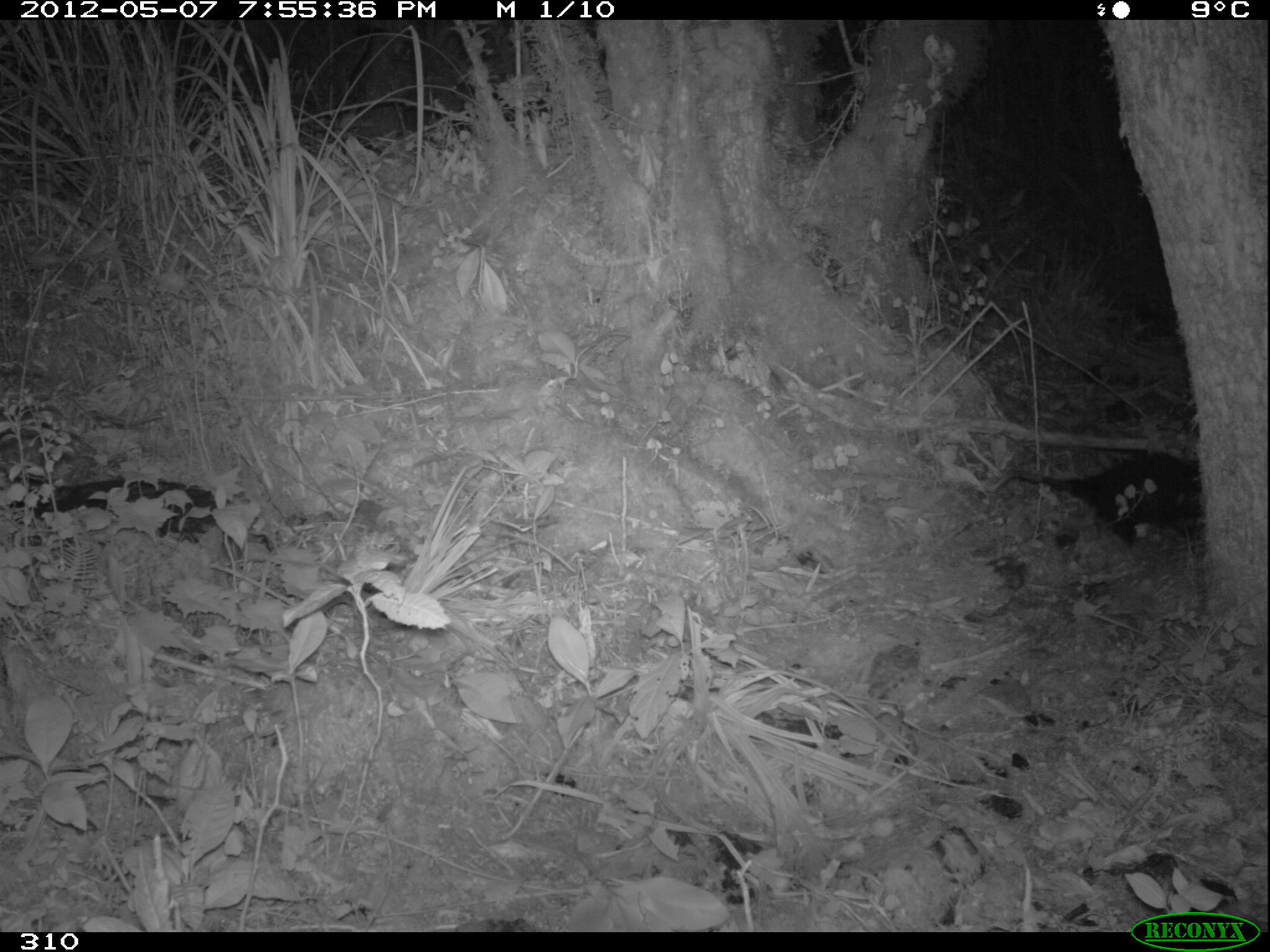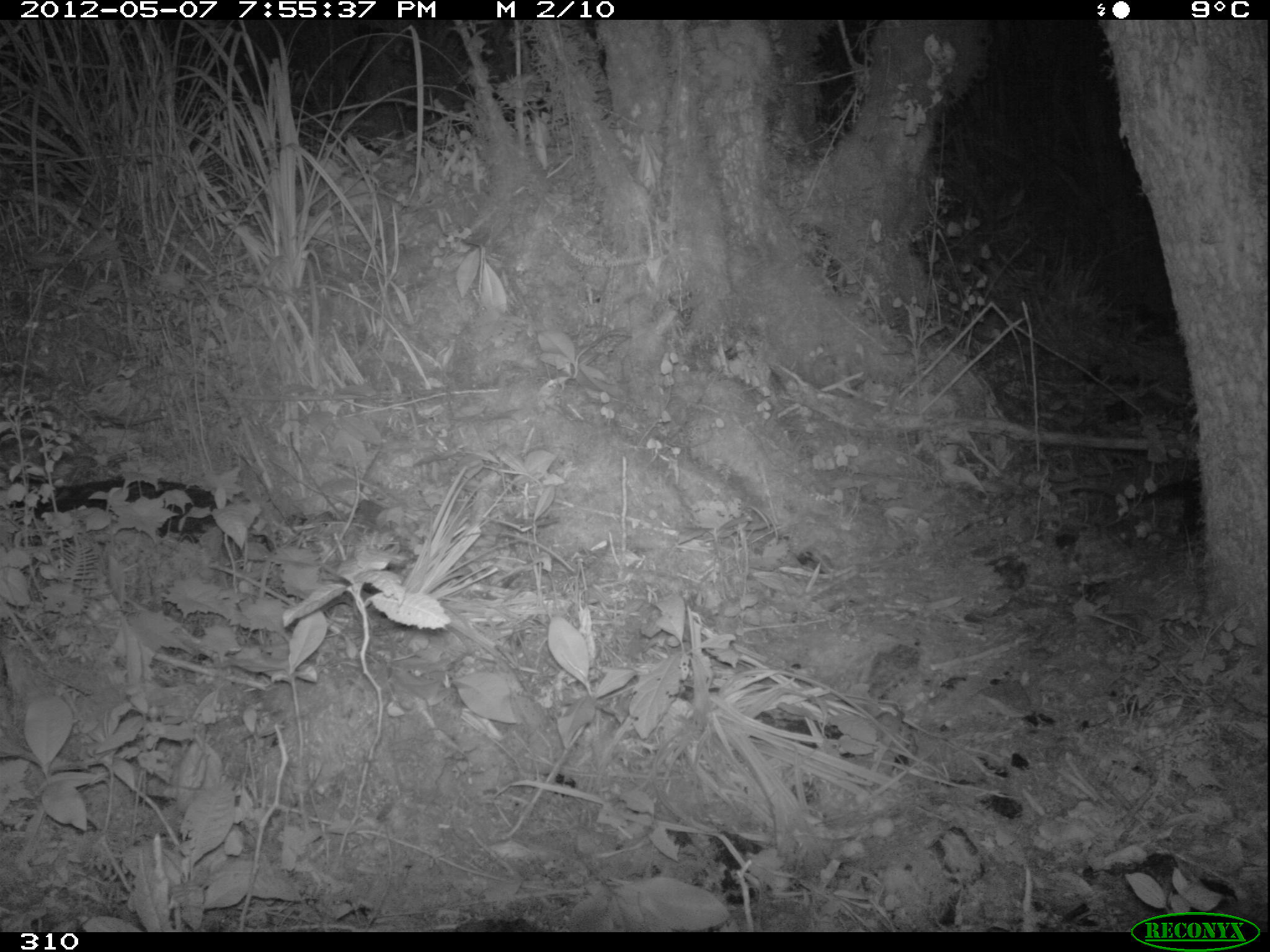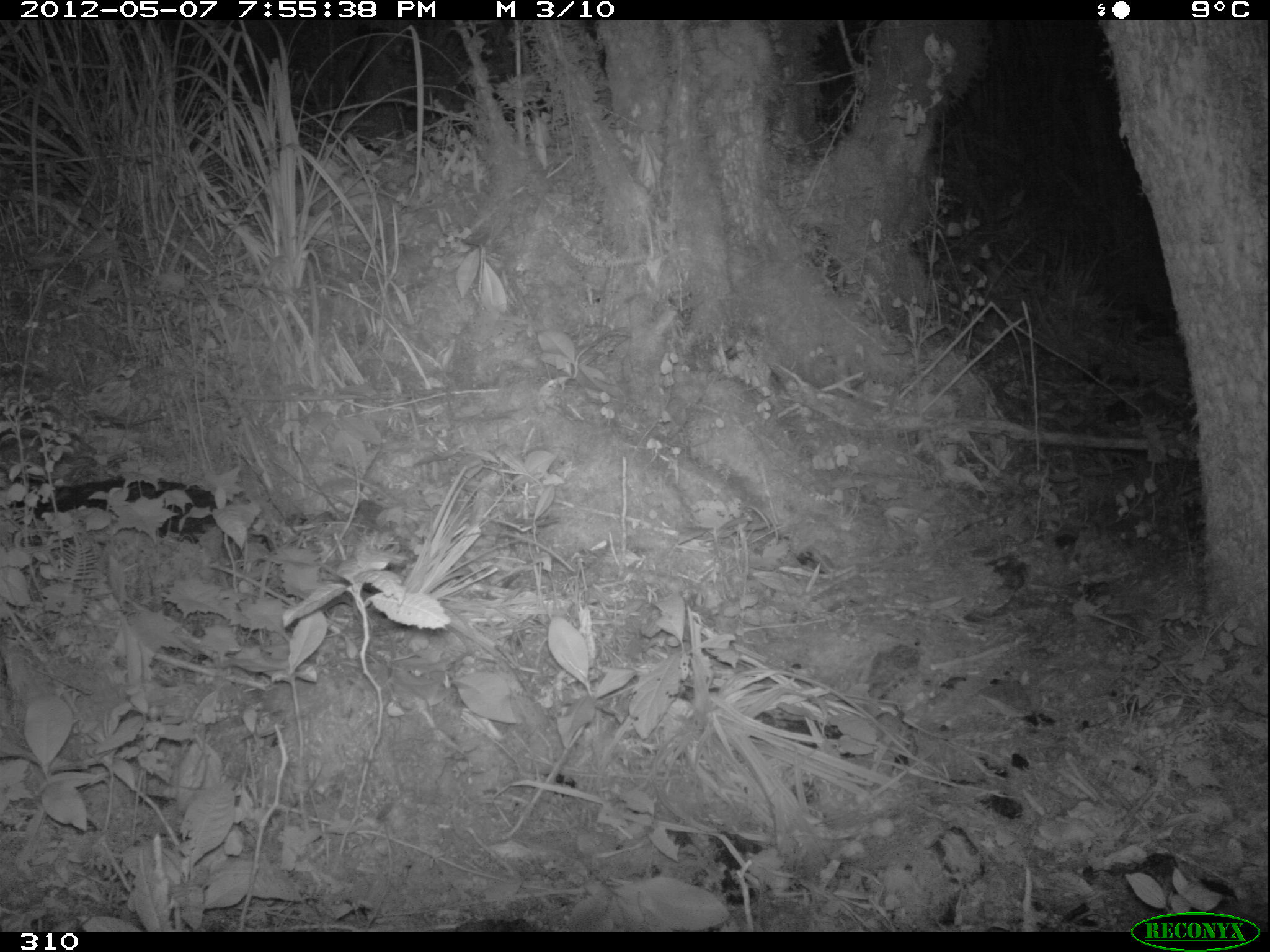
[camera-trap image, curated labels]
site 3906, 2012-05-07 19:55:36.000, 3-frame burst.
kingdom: Animalia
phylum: Chordata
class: Mammalia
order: Didelphimorphia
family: Didelphidae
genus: Didelphis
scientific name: Didelphis pernigra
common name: andean white-eared opossum